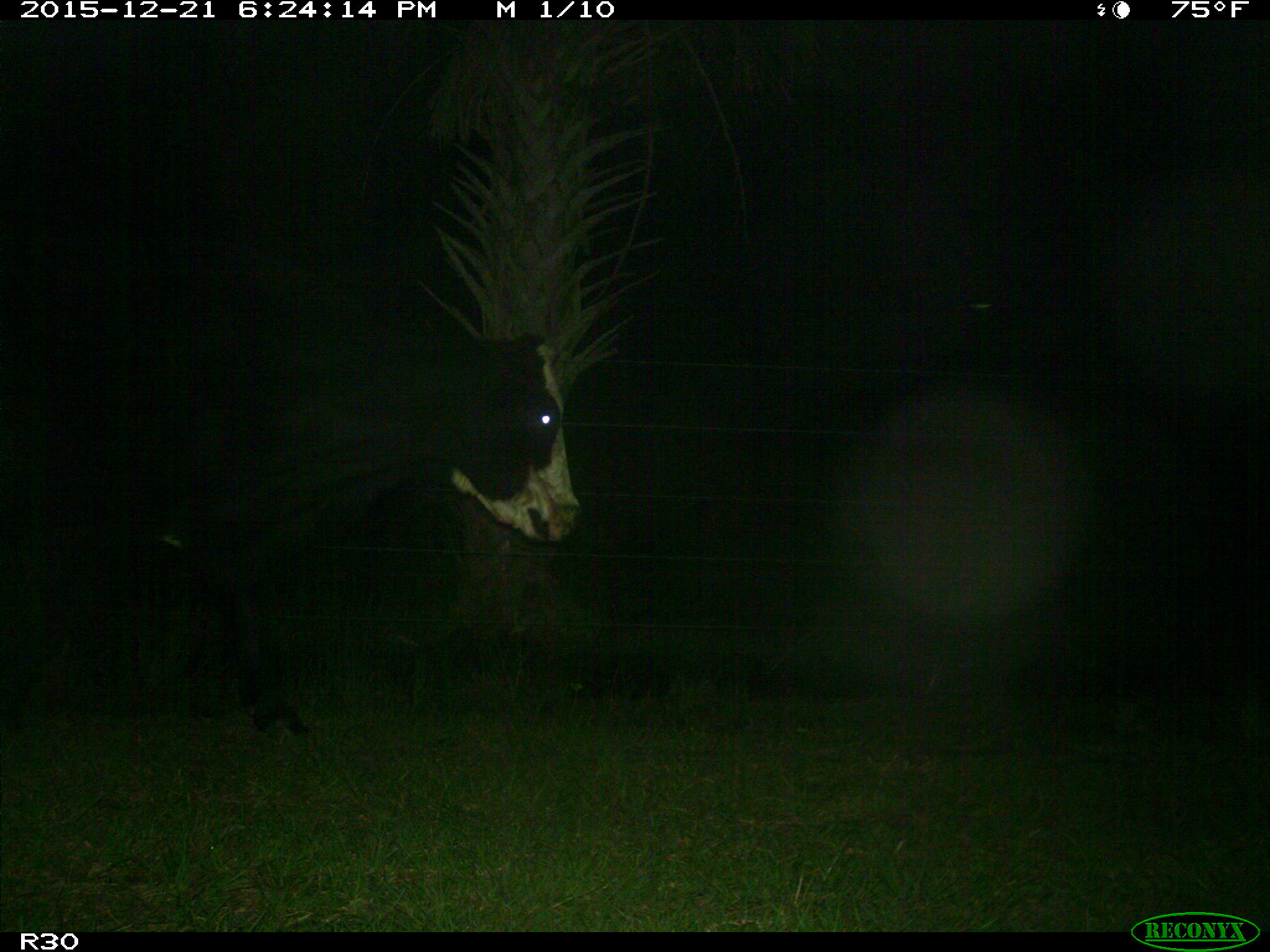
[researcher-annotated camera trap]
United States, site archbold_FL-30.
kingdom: Animalia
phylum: Chordata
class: Mammalia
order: Artiodactyla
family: Bovidae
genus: Bos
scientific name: Bos taurus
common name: domestic cow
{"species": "Bos taurus (domestic cow)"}